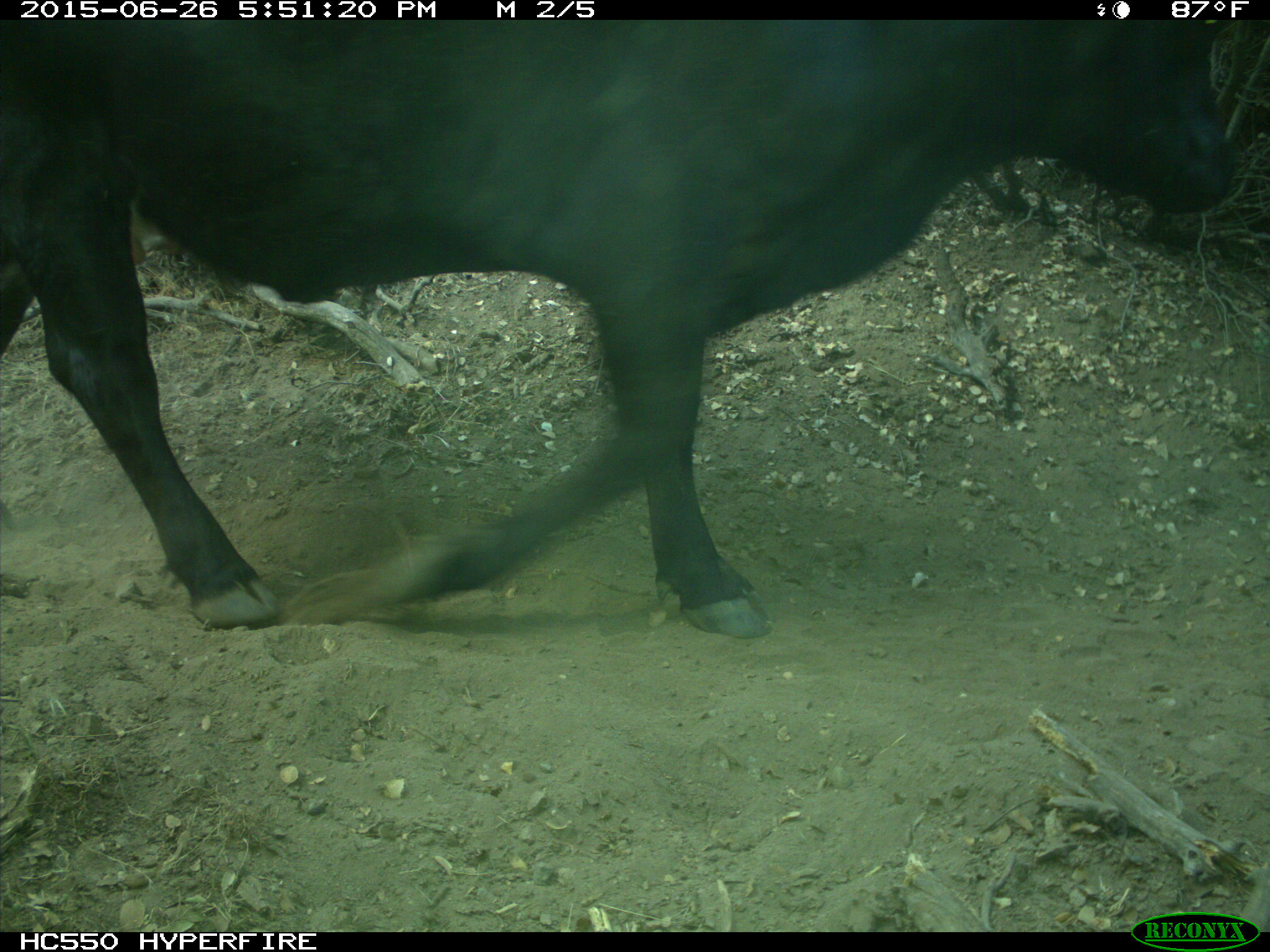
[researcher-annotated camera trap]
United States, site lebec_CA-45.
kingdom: Animalia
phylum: Chordata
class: Mammalia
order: Artiodactyla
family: Bovidae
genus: Bos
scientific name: Bos taurus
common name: domestic cow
Bos taurus (domestic cow).